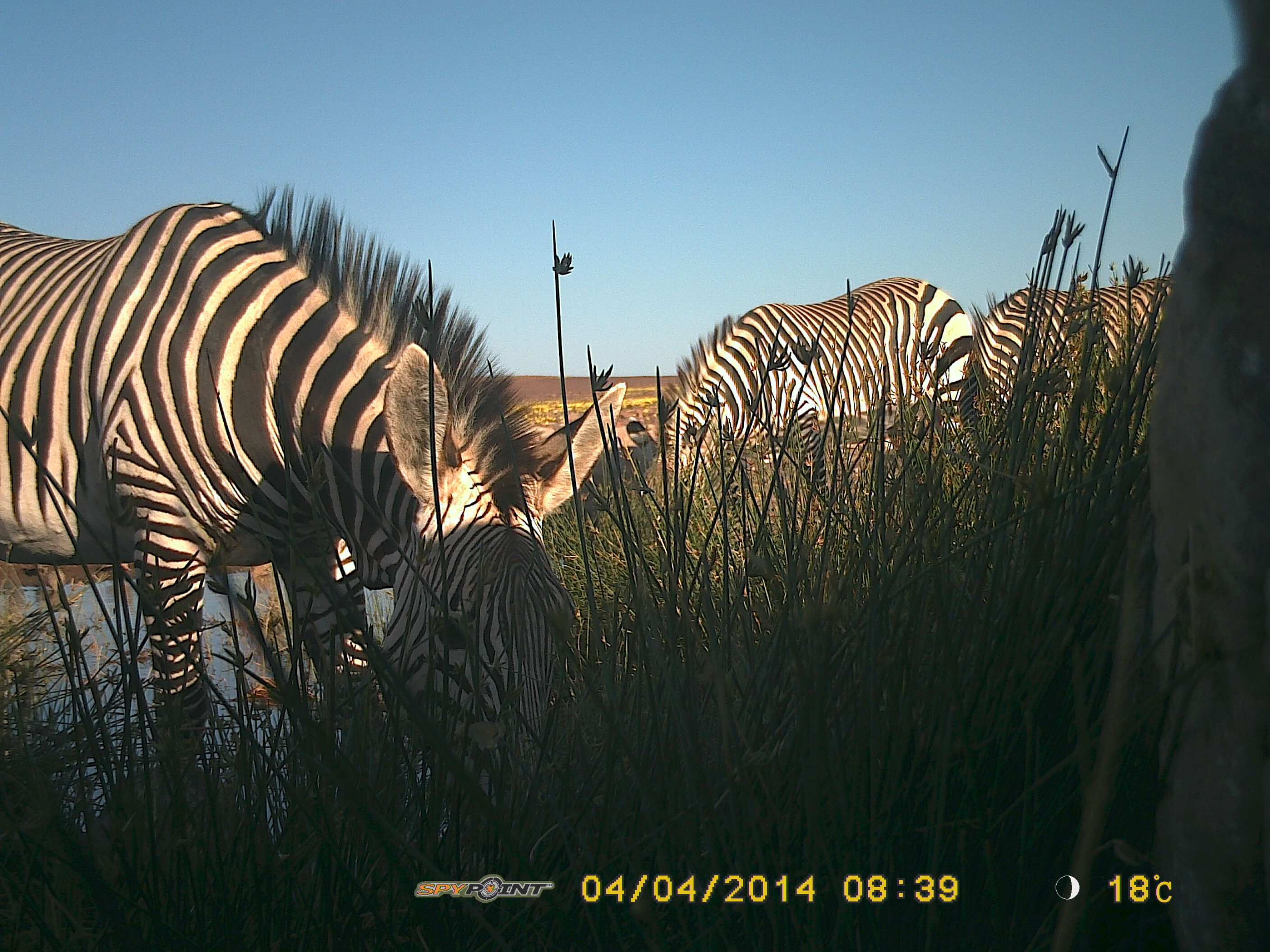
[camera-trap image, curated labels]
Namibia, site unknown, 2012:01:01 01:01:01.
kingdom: Animalia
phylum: Chordata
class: Mammalia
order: Perissodactyla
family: Equidae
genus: Equus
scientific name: Equus zebra hartmannae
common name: hartmann's mountain zebra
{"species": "Equus zebra hartmannae (hartmann's mountain zebra)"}